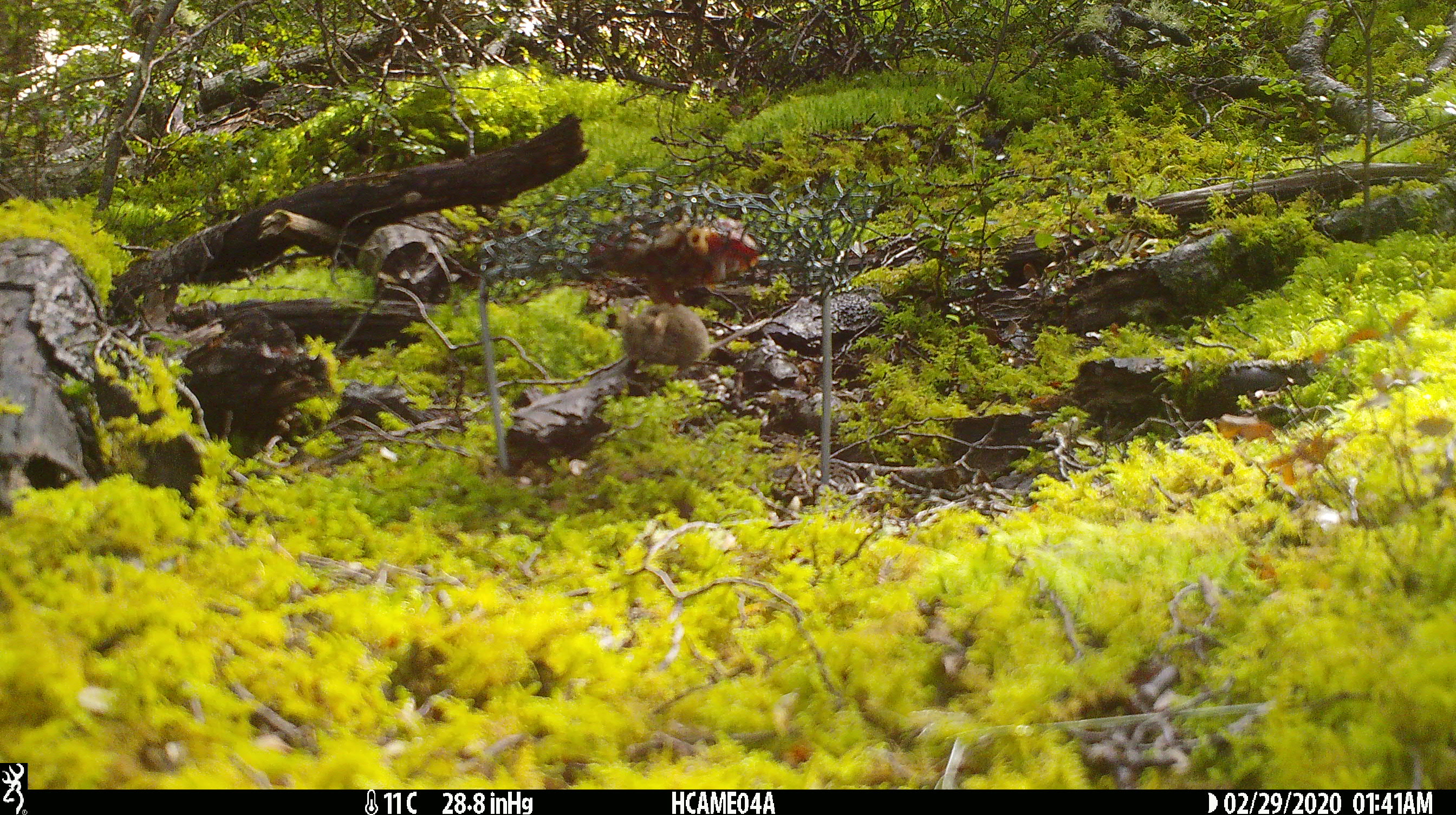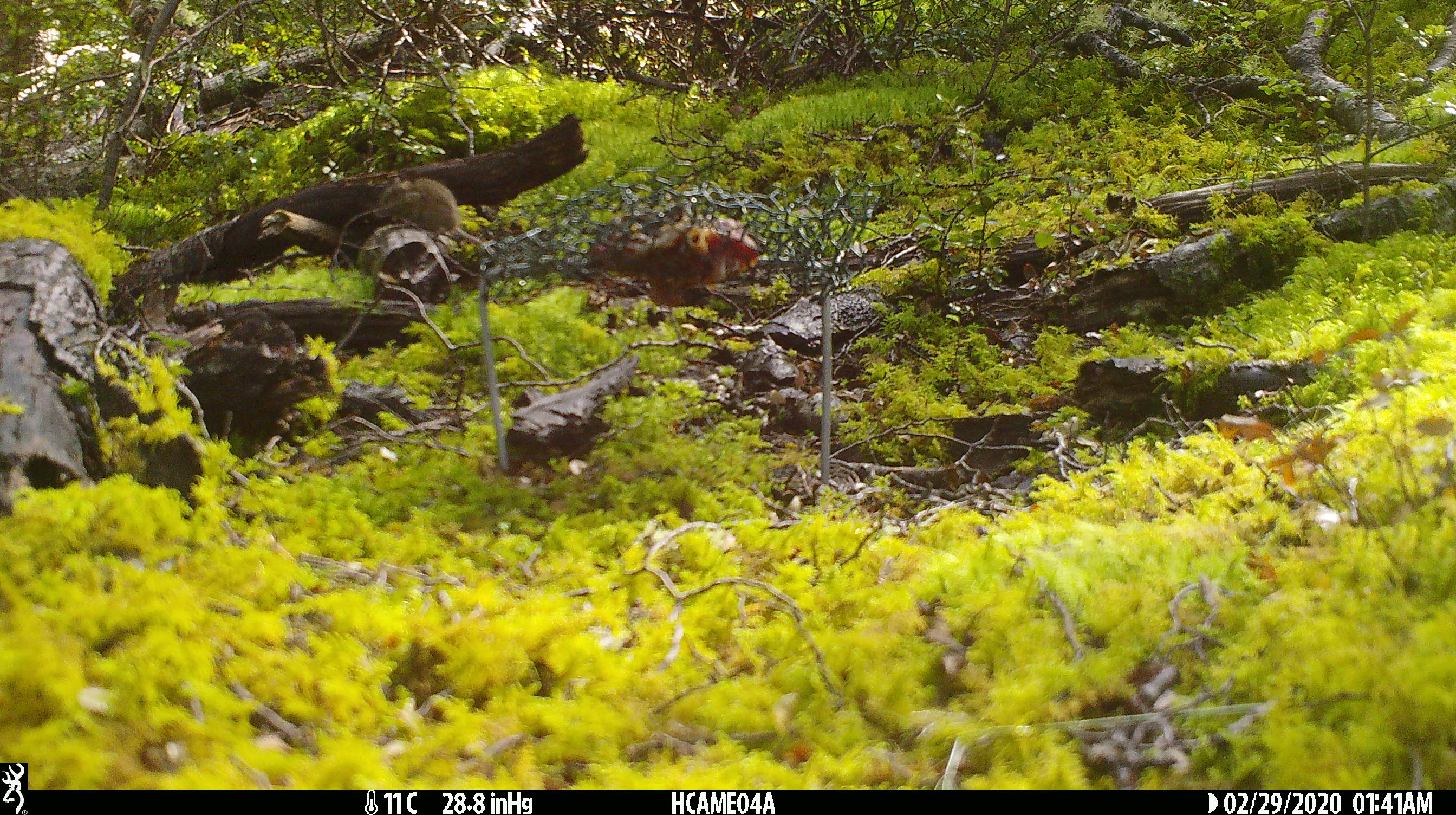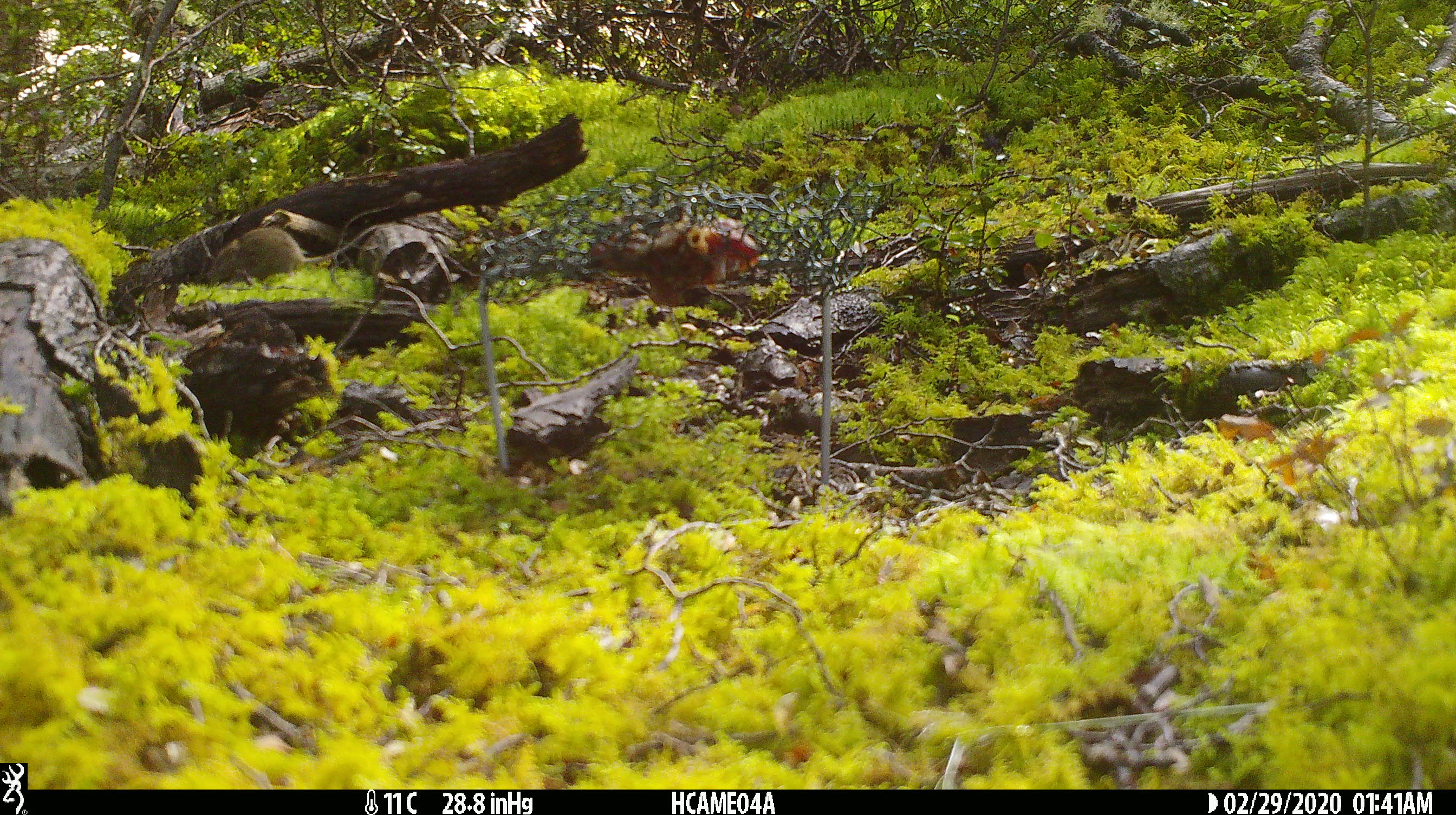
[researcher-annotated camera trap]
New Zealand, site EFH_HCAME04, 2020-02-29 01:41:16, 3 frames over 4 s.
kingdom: Animalia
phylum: Chordata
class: Mammalia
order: Rodentia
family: Muridae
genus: Mus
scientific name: Mus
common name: mouse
Mouse (Mus).